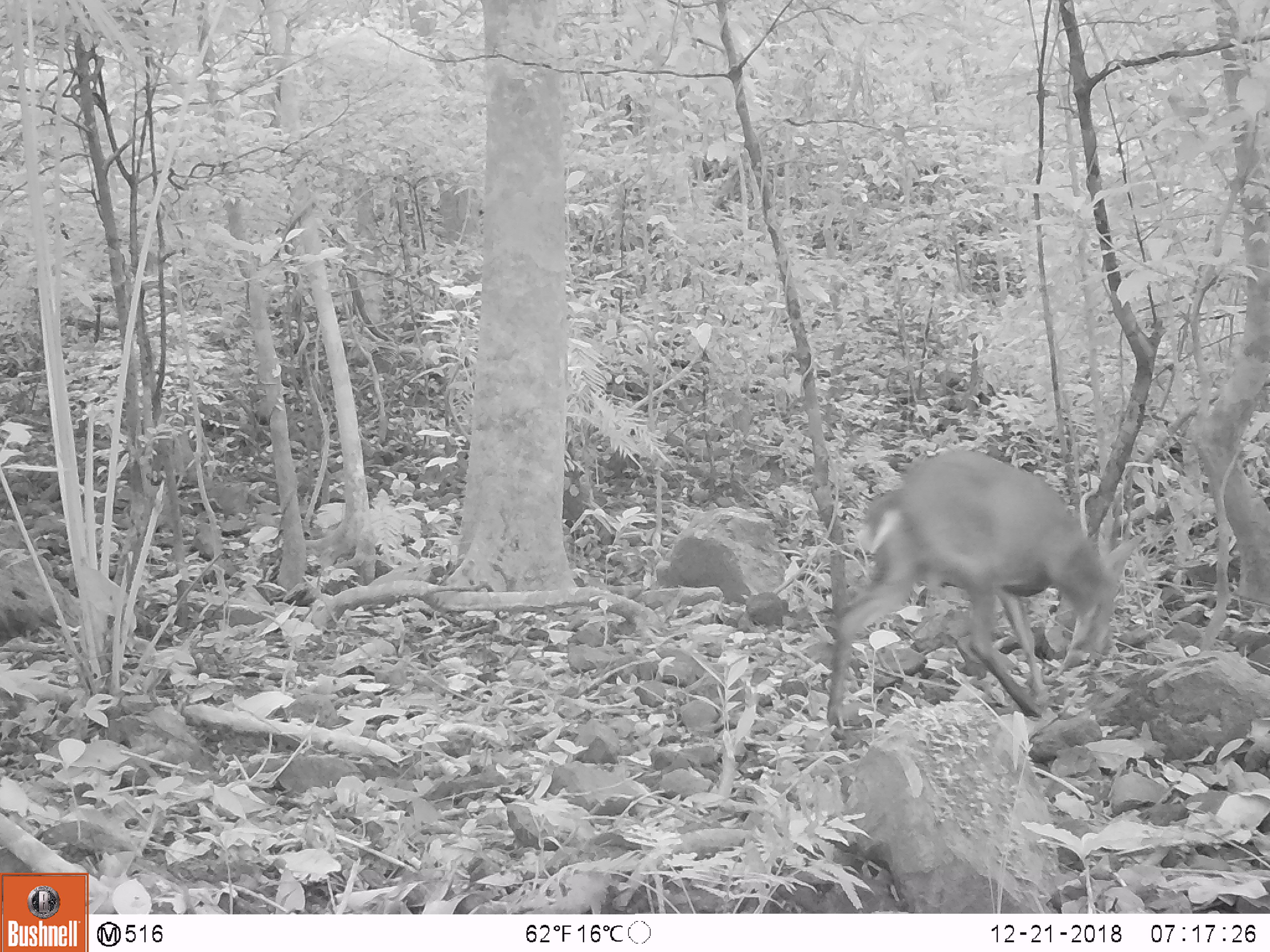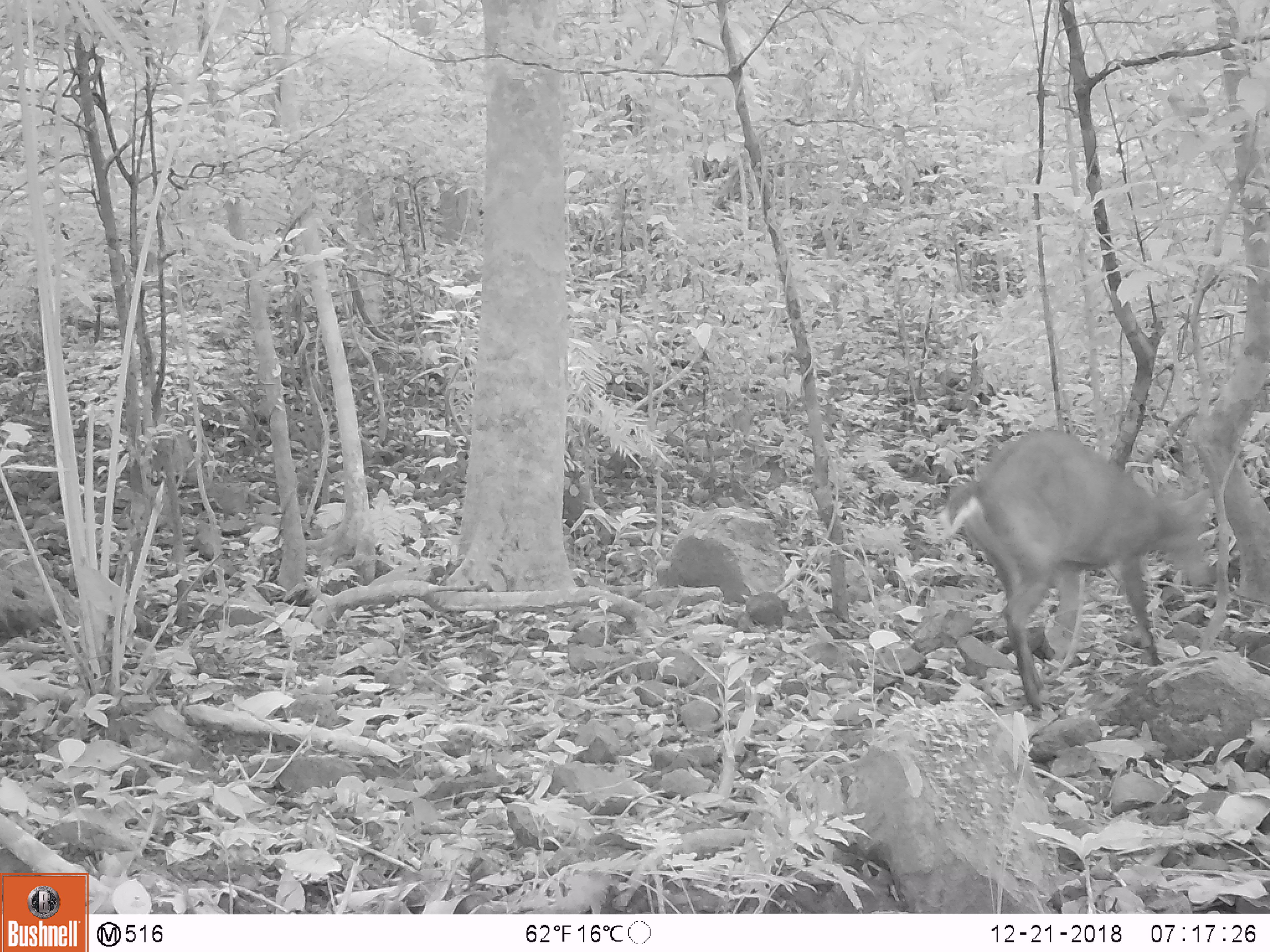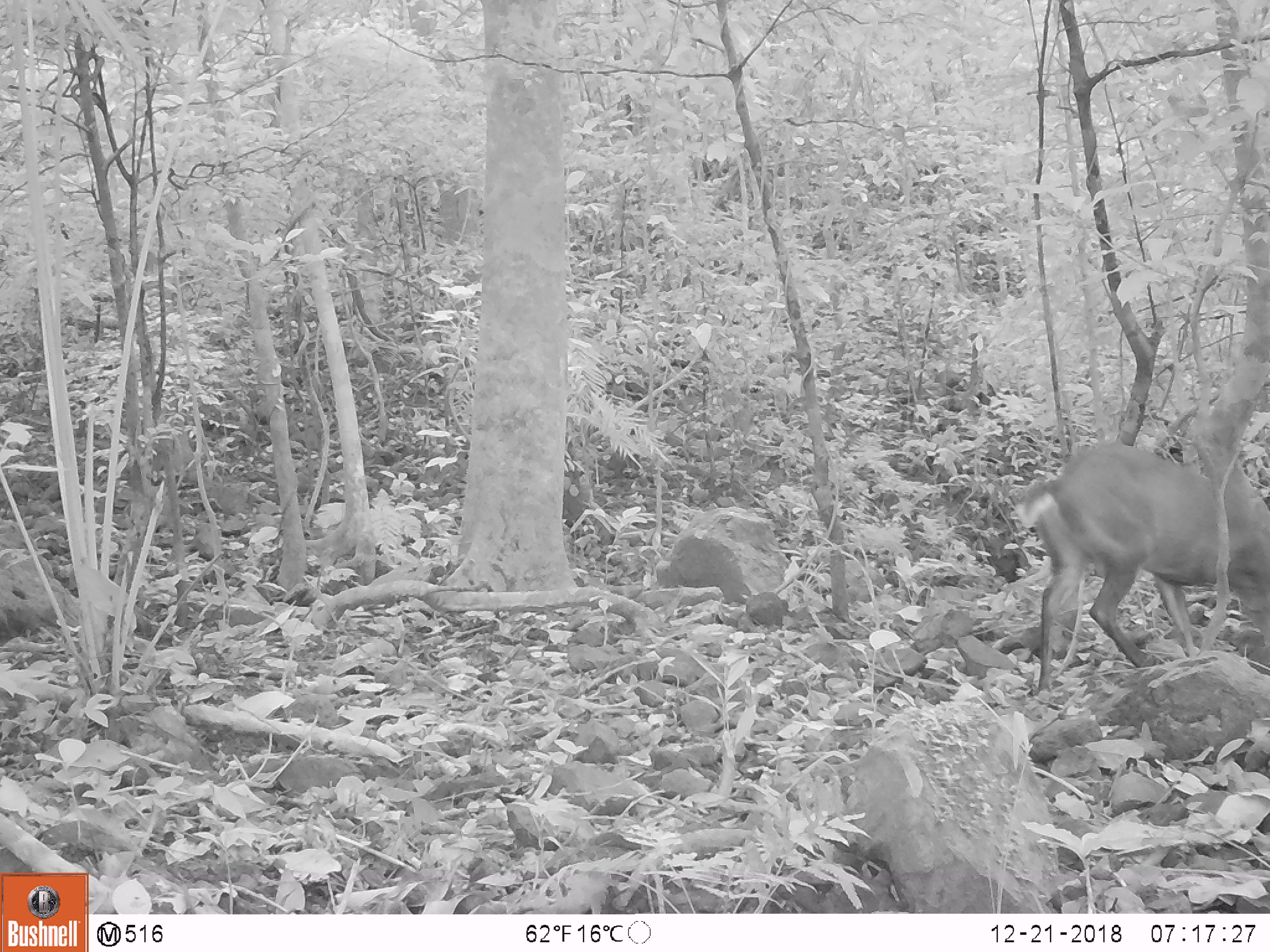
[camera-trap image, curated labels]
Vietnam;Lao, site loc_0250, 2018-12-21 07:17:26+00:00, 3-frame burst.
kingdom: Animalia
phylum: Chordata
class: Mammalia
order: Artiodactyla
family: Cervidae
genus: Muntiacus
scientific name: Muntiacus vuquangensis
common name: large-antlered muntjac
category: large antlered muntjac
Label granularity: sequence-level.